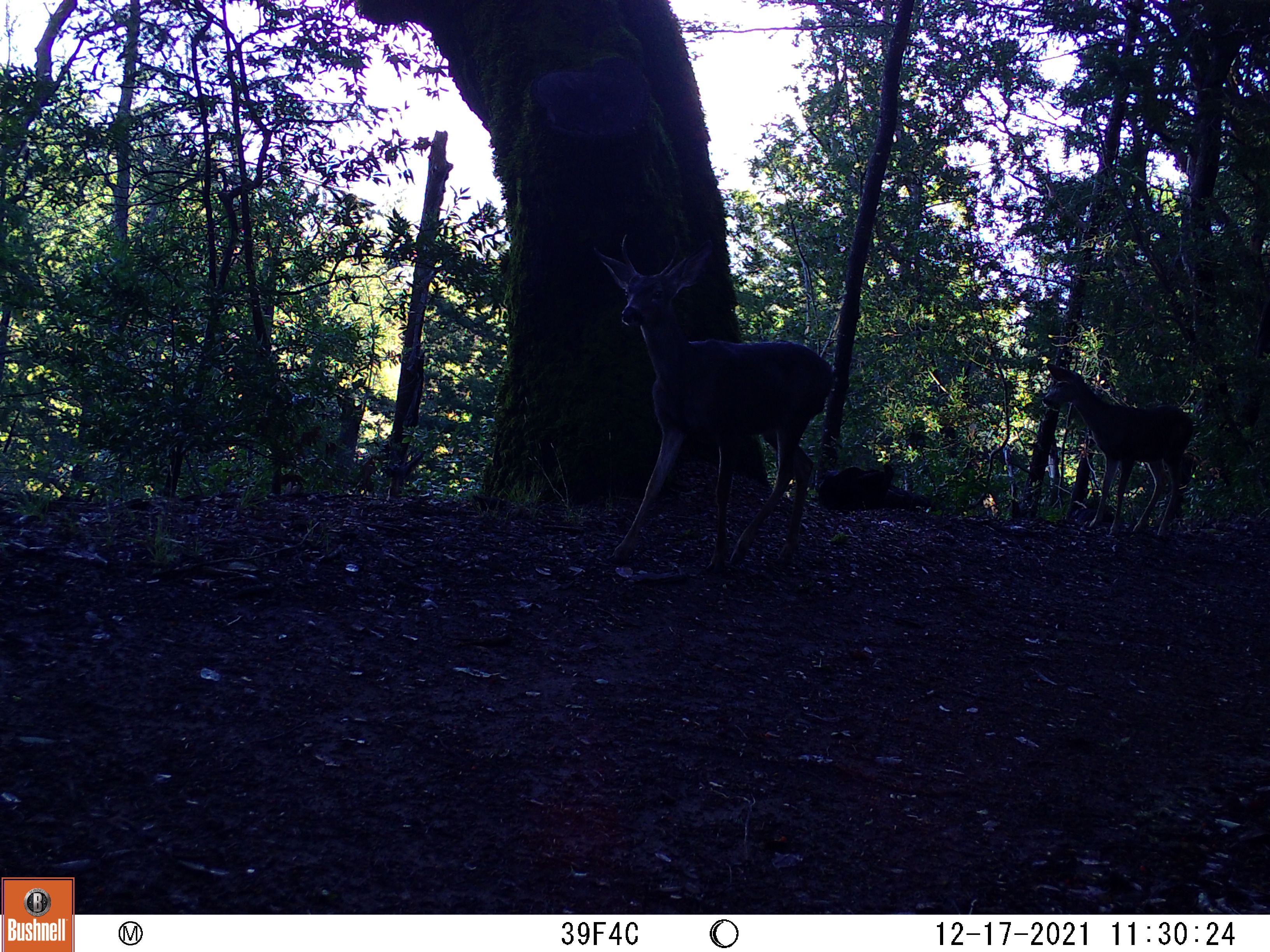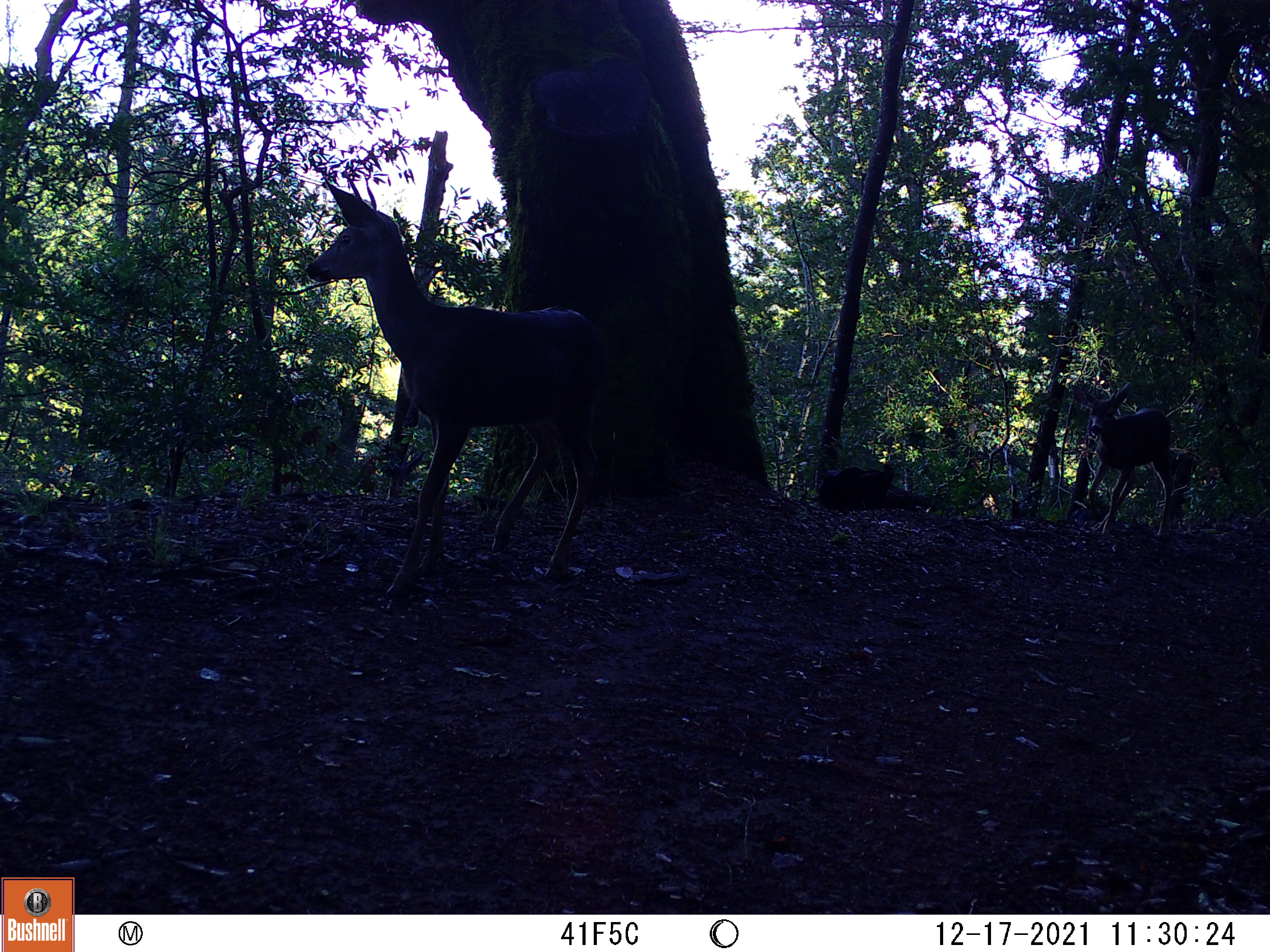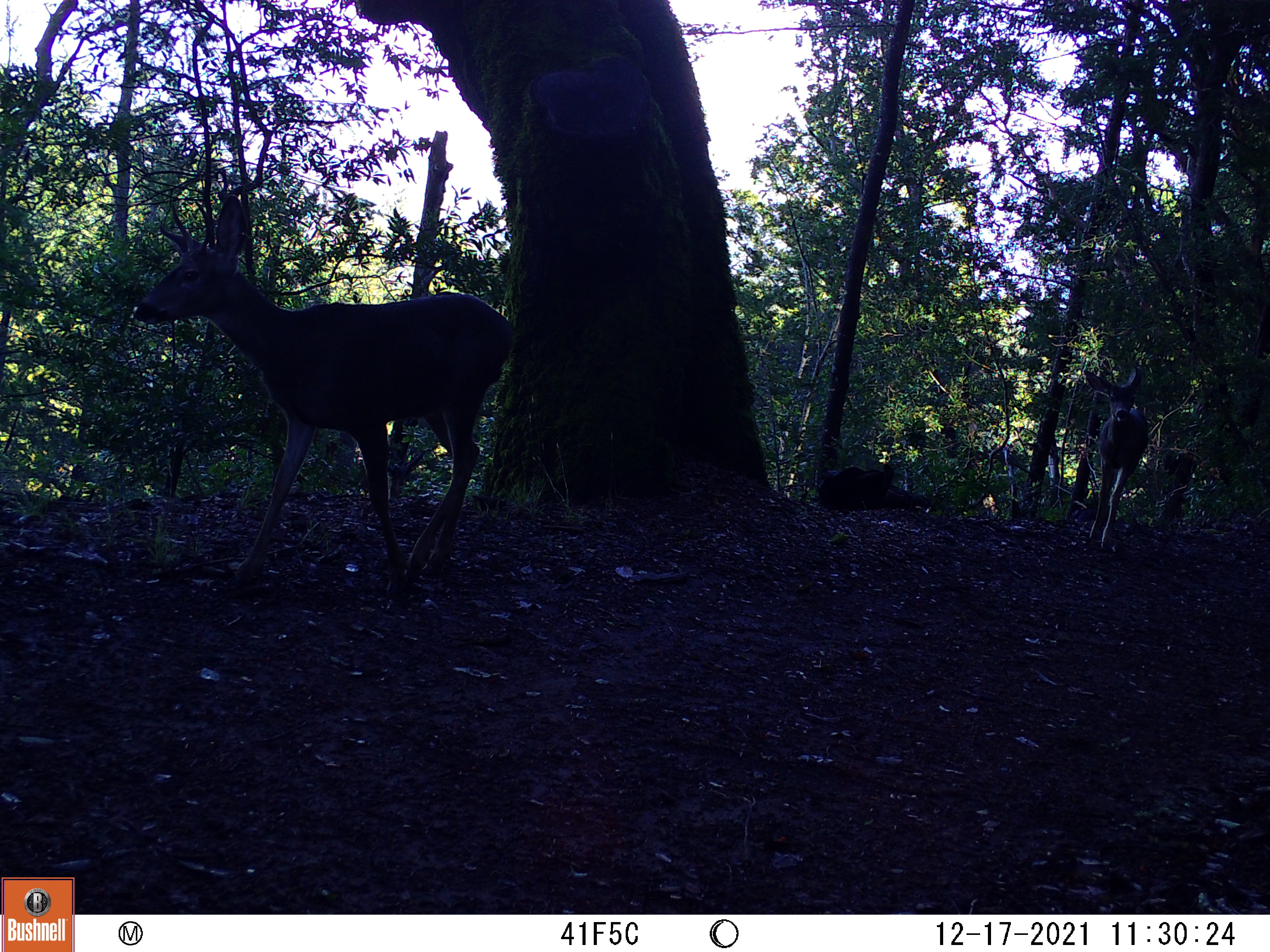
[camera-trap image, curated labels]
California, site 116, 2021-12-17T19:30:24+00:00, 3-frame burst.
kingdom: Animalia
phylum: Chordata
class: Mammalia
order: Artiodactyla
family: Cervidae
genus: Odocoileus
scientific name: Odocoileus hemionus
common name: mule deer